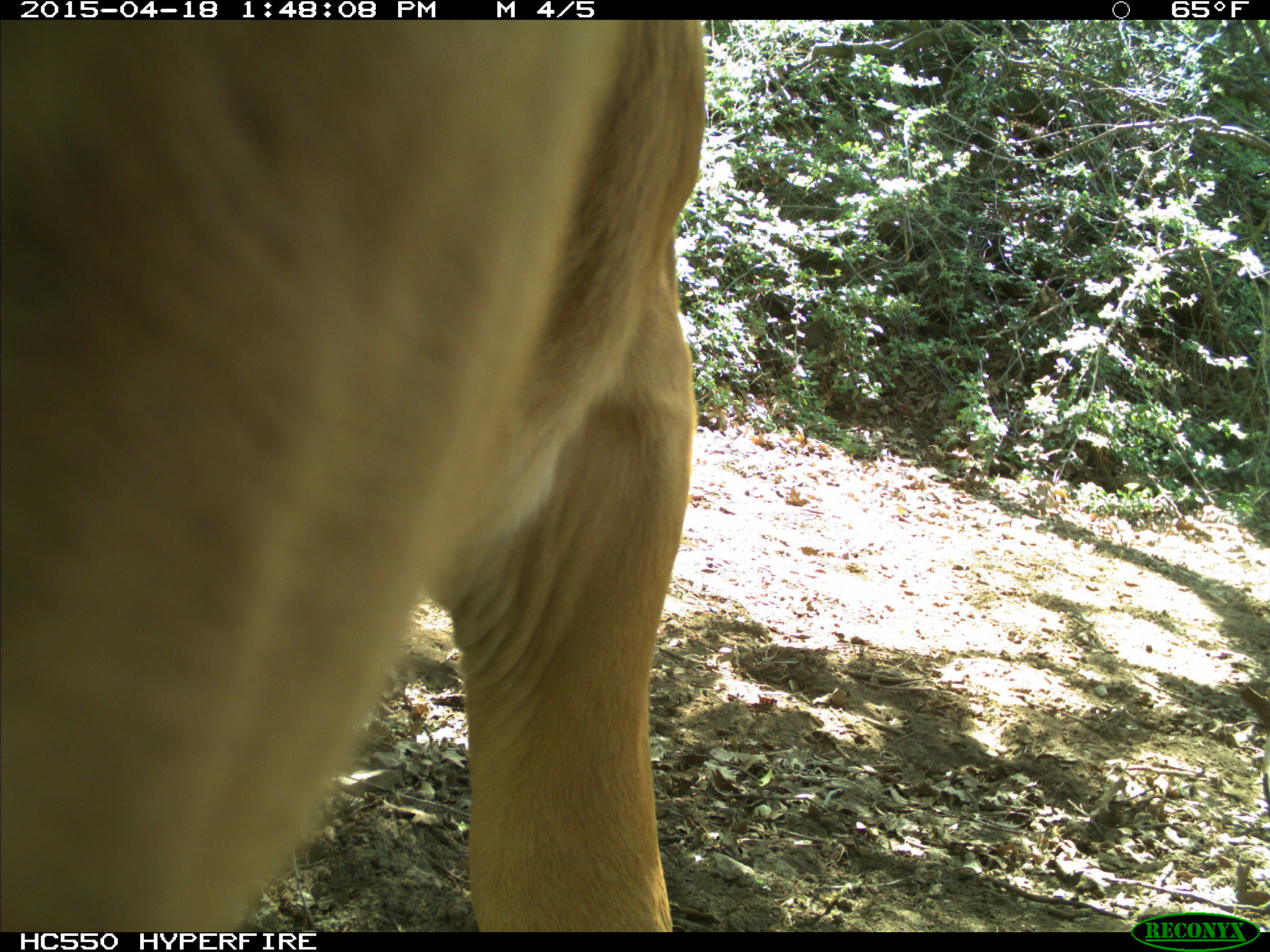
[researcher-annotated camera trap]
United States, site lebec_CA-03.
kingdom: Animalia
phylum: Chordata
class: Mammalia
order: Artiodactyla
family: Bovidae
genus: Bos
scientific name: Bos taurus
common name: domestic cow